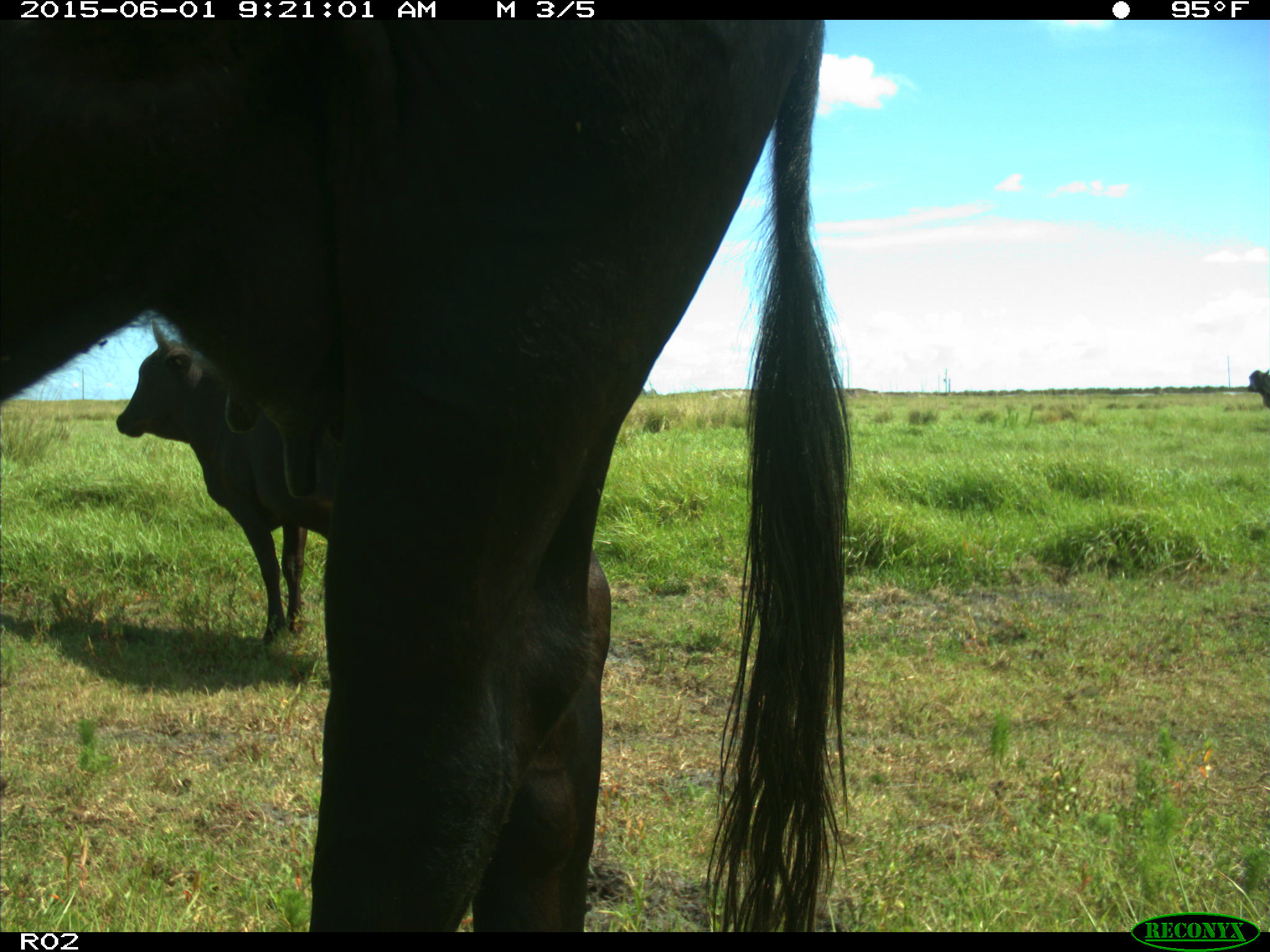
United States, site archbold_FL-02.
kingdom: Animalia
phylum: Chordata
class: Mammalia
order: Artiodactyla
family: Bovidae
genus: Bos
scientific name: Bos taurus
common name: domestic cow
Bos taurus (domestic cow).